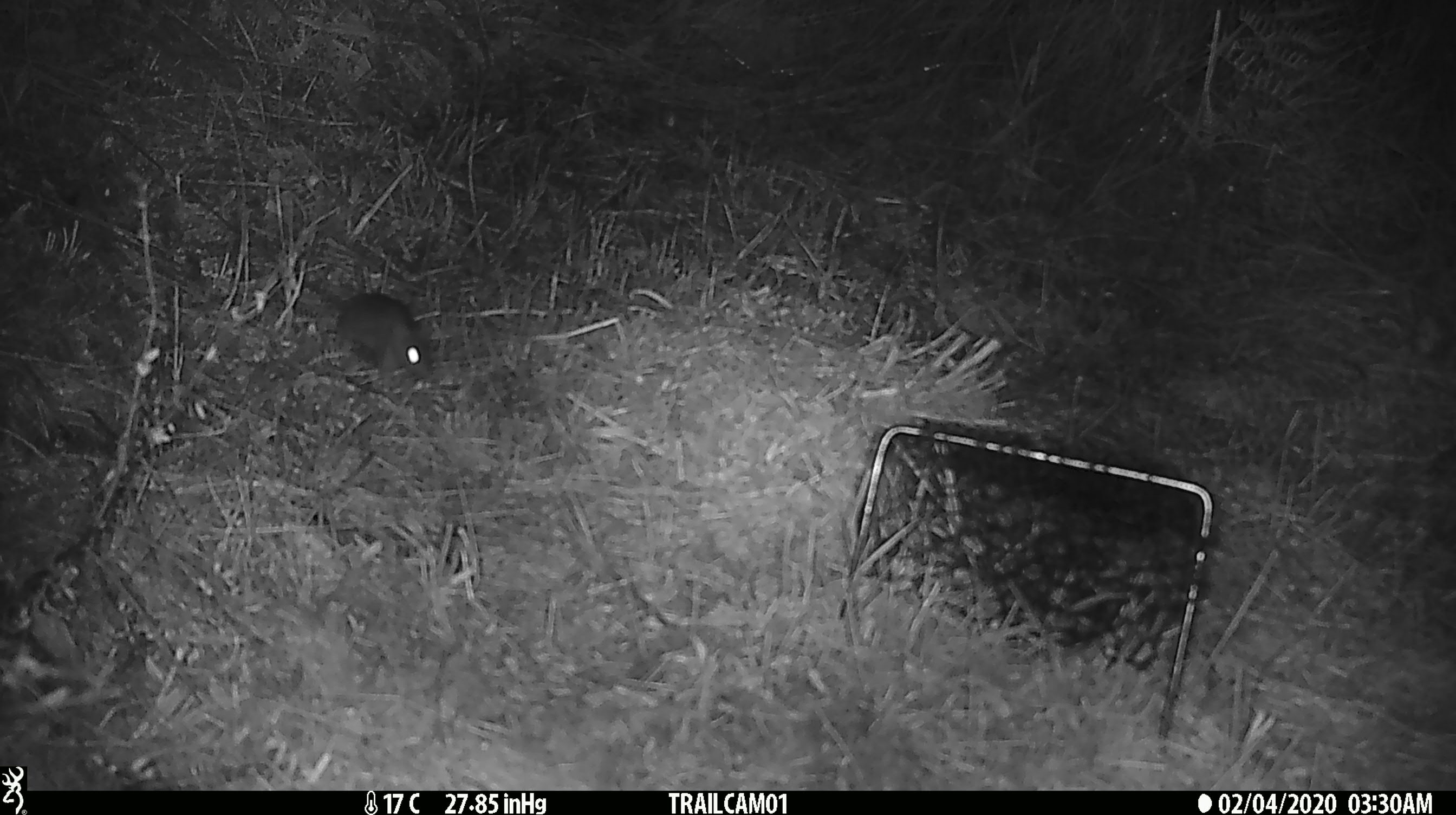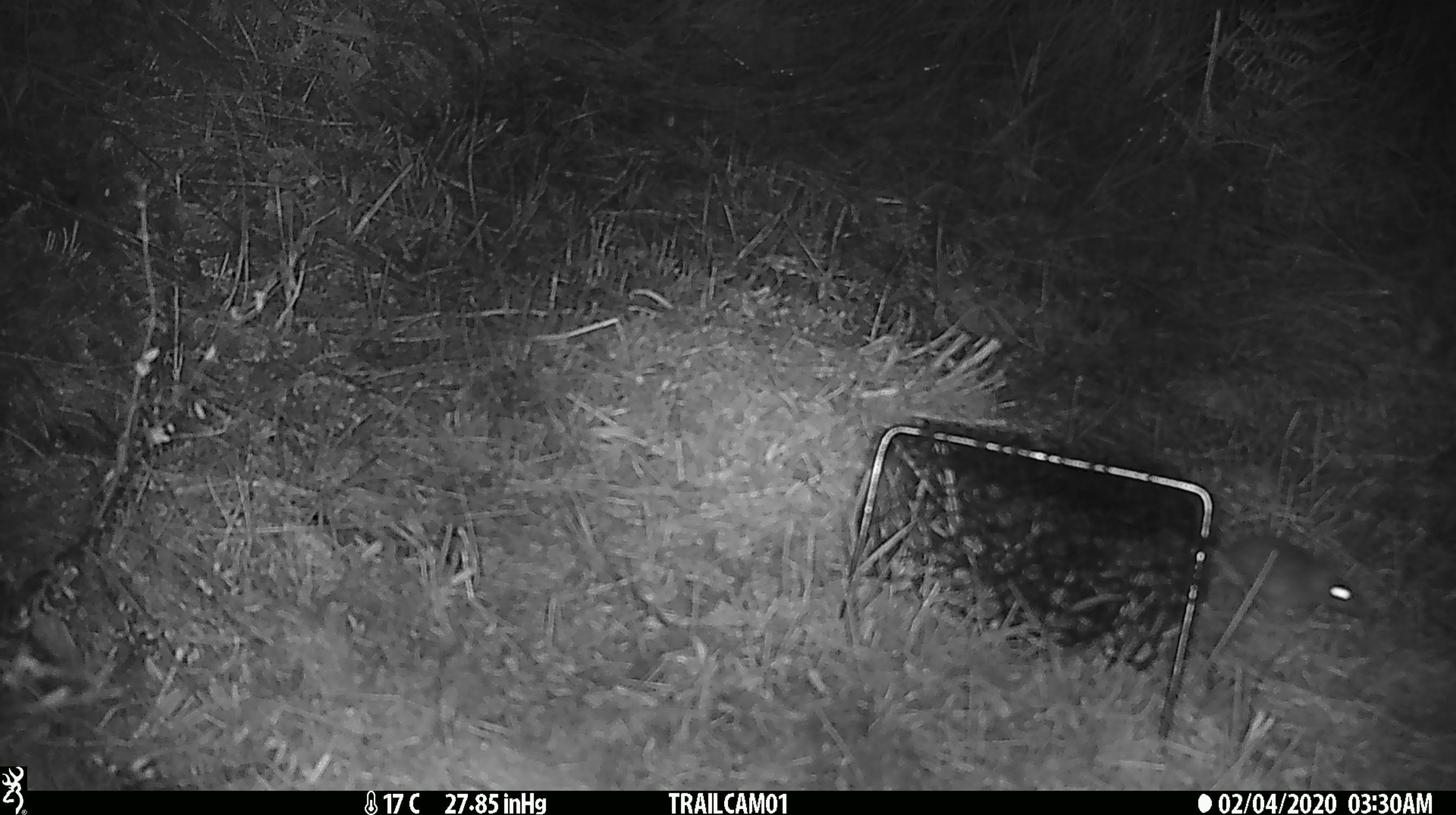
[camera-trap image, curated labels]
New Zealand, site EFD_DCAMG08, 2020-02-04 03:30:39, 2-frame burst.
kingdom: Animalia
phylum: Chordata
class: Mammalia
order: Rodentia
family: Muridae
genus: Mus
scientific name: Mus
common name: mouse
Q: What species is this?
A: Mouse (Mus).